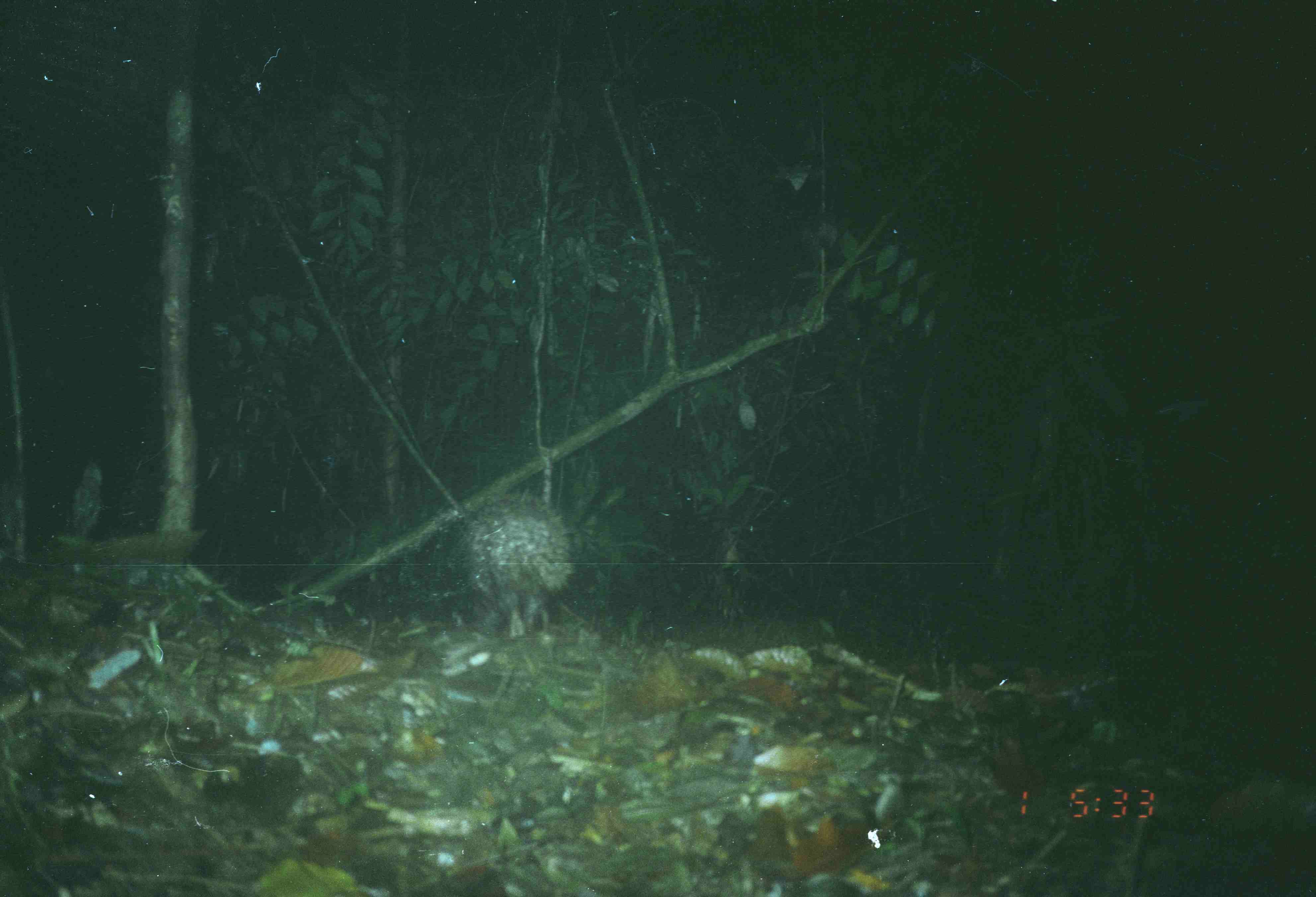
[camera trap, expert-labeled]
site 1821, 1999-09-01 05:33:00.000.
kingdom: Animalia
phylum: Chordata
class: Mammalia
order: Rodentia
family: Hystricidae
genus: Hystrix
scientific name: Hystrix brachyura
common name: east asian porcupine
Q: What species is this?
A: Hystrix brachyura (east asian porcupine).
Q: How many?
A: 1.